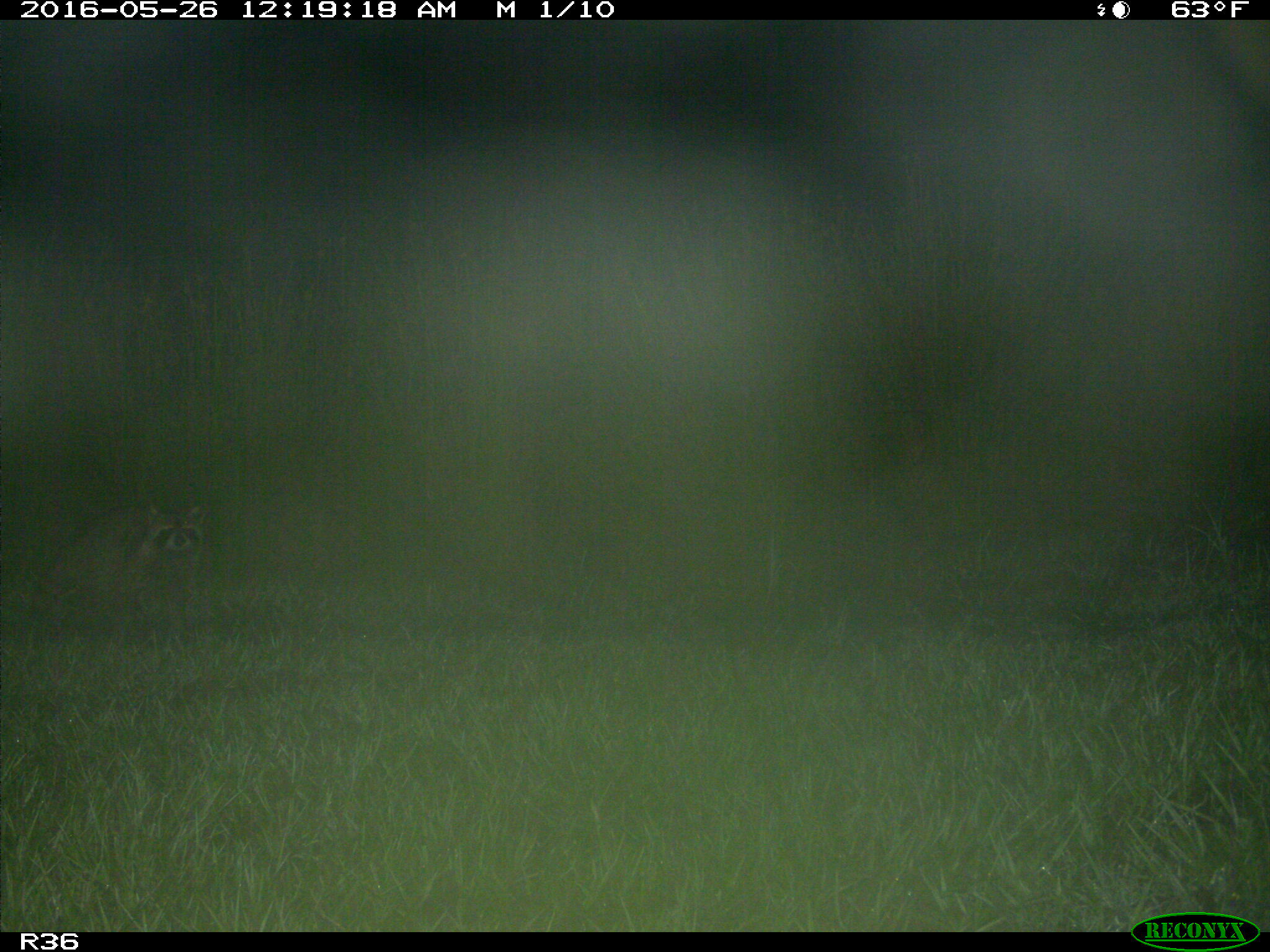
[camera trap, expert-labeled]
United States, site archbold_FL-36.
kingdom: Animalia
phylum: Chordata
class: Mammalia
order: Carnivora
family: Procyonidae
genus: Procyon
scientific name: Procyon lotor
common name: common raccoon